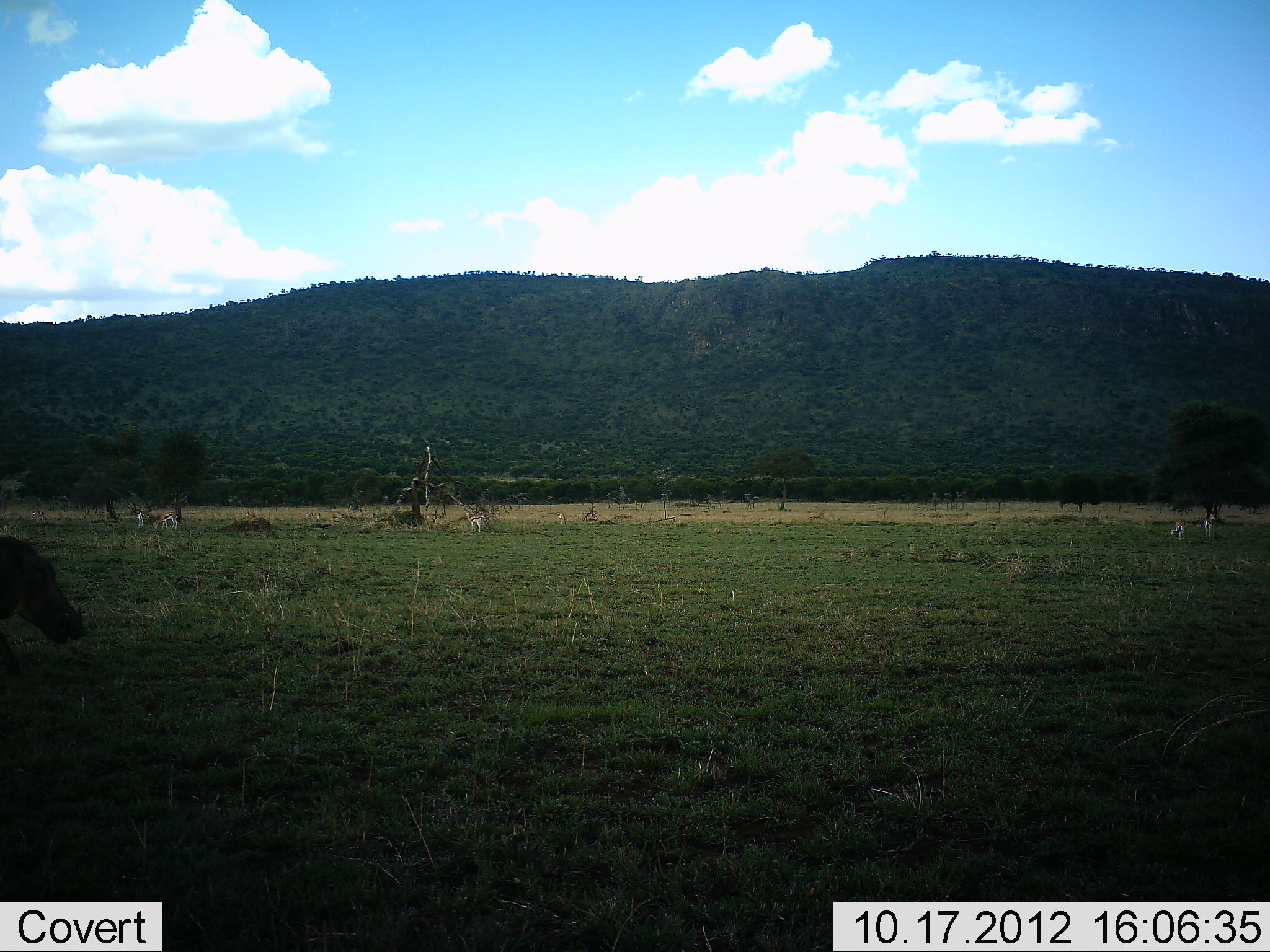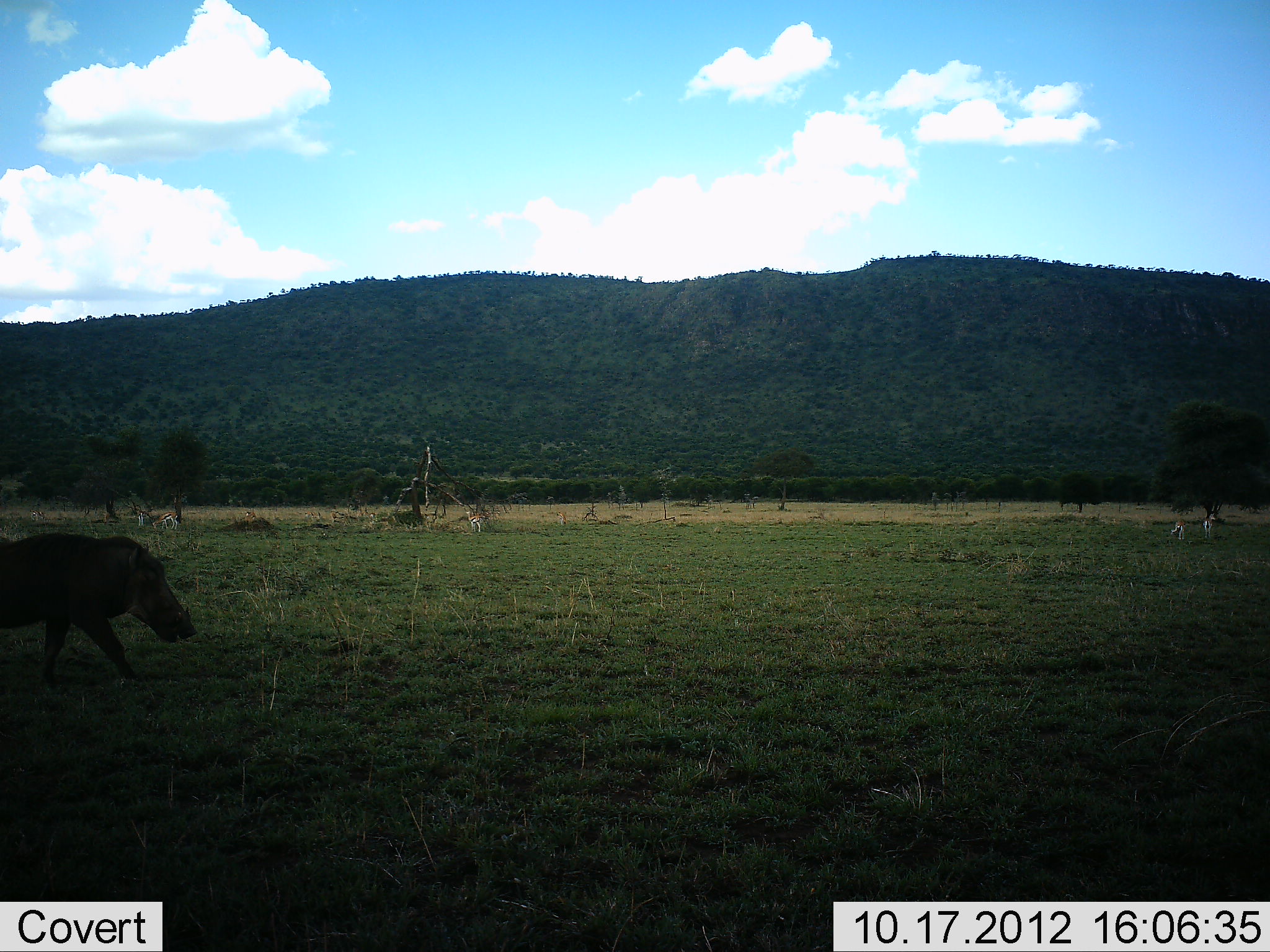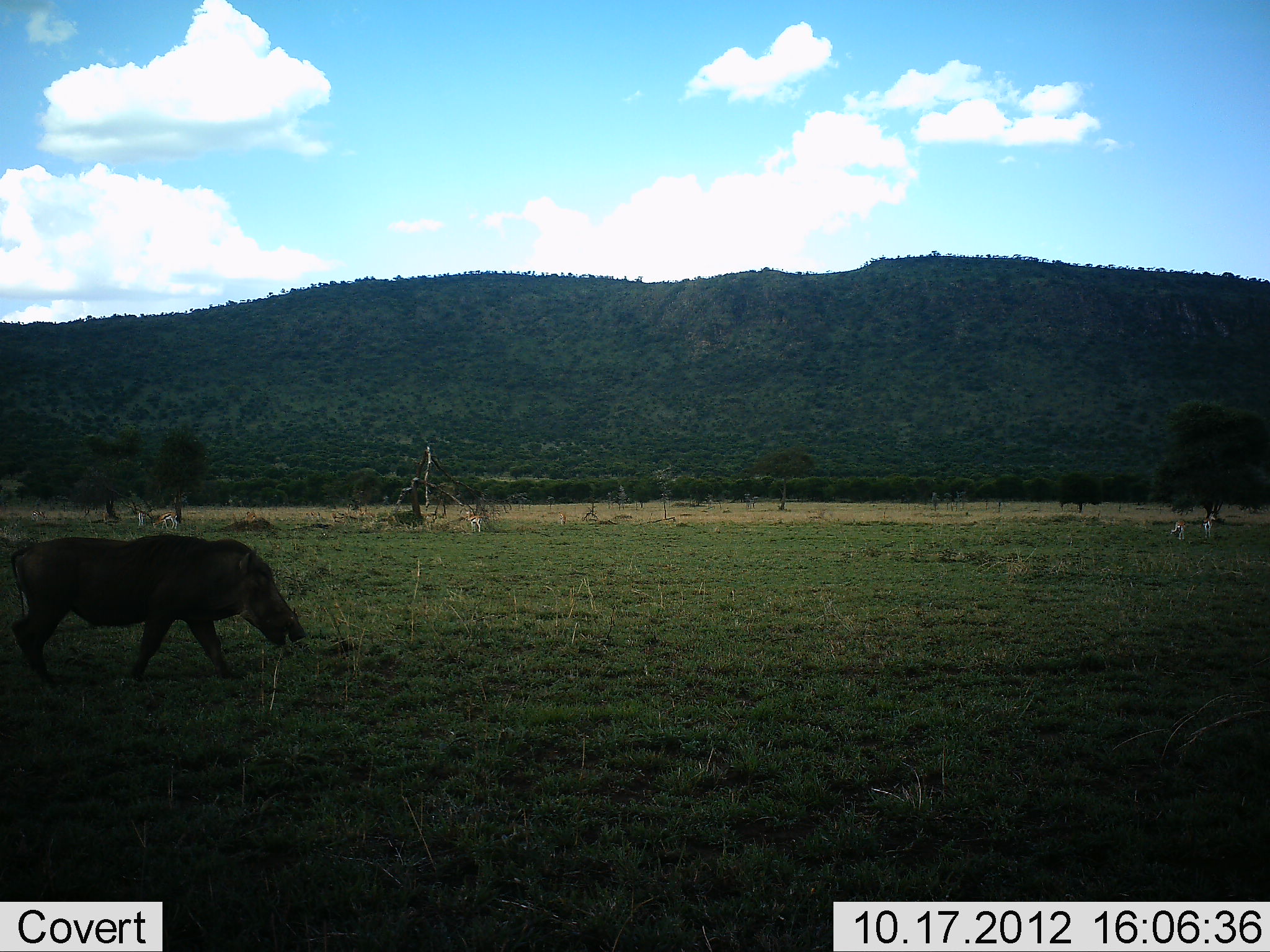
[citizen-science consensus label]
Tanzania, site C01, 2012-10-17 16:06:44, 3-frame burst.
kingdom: Animalia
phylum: Chordata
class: Mammalia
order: Artiodactyla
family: Suidae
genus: Phacochoerus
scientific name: Phacochoerus africanus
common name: warthog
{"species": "warthog (Phacochoerus africanus)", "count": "1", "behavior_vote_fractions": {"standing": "6%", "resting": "0%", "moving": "100%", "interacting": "0%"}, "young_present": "0%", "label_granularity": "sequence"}